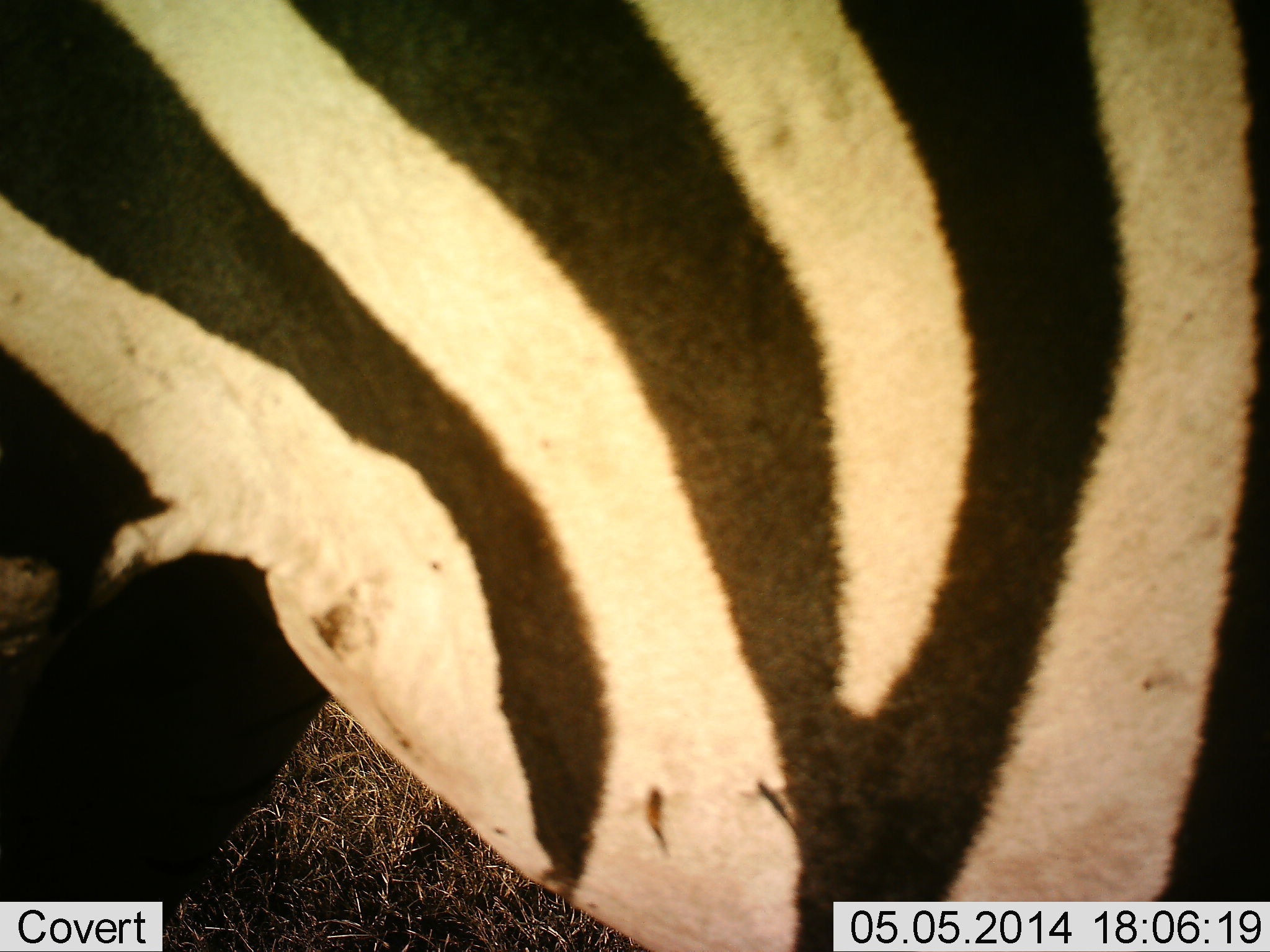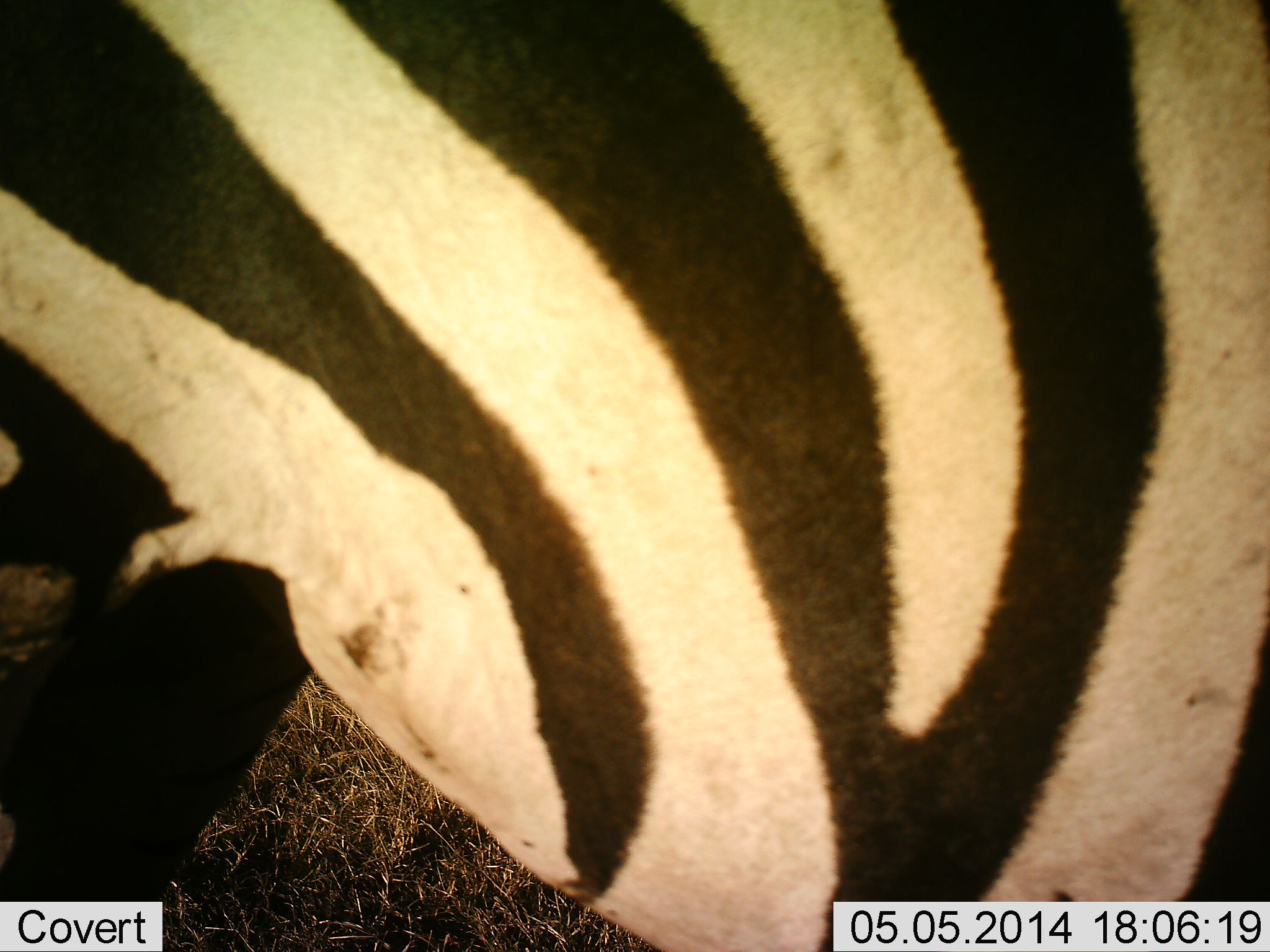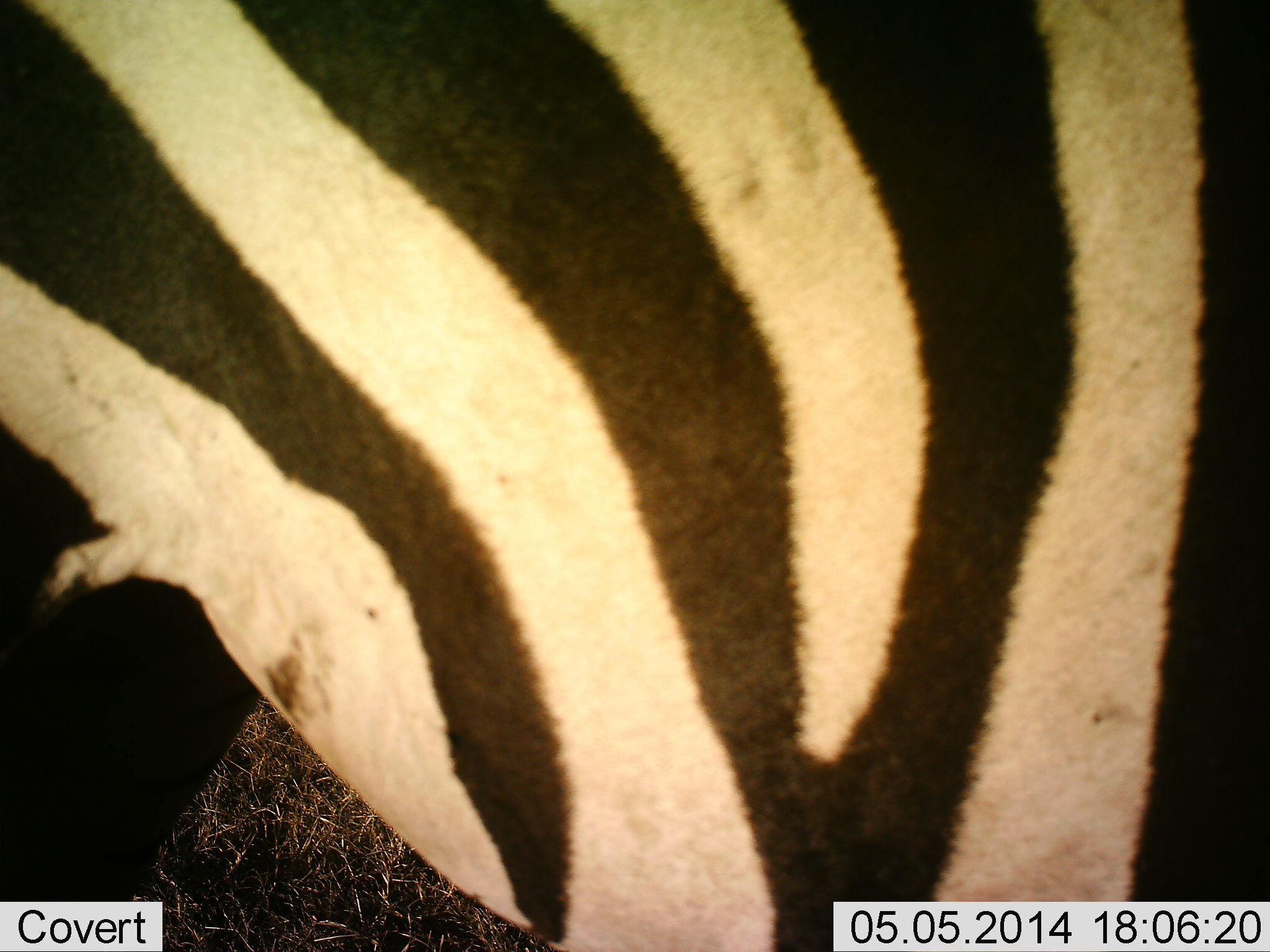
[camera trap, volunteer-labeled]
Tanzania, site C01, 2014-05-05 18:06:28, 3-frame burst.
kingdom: Animalia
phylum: Chordata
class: Mammalia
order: Perissodactyla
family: Equidae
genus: Equus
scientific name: Equus quagga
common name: plains zebra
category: zebra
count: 1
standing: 60%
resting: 0%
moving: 40%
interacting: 0%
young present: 0%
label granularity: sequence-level